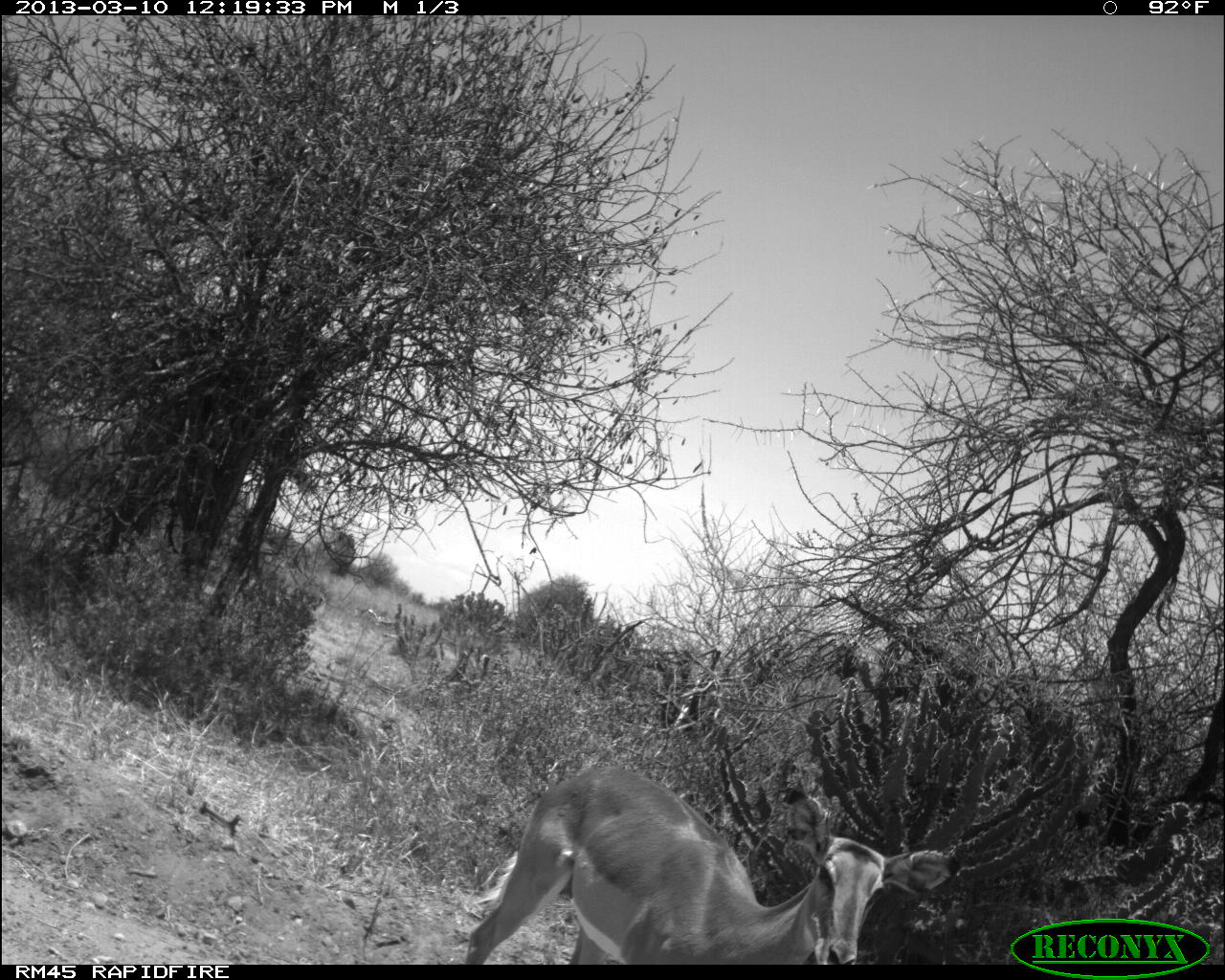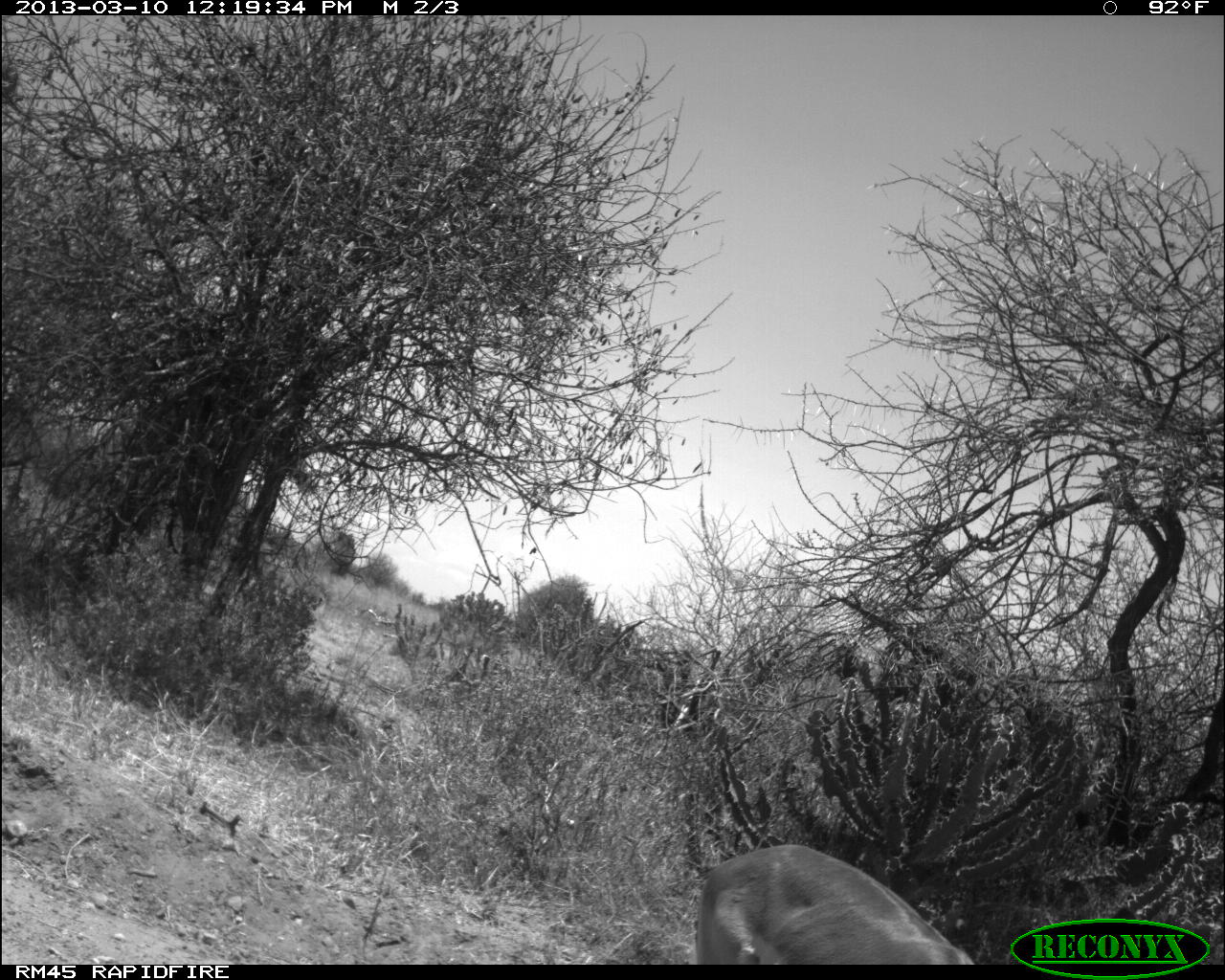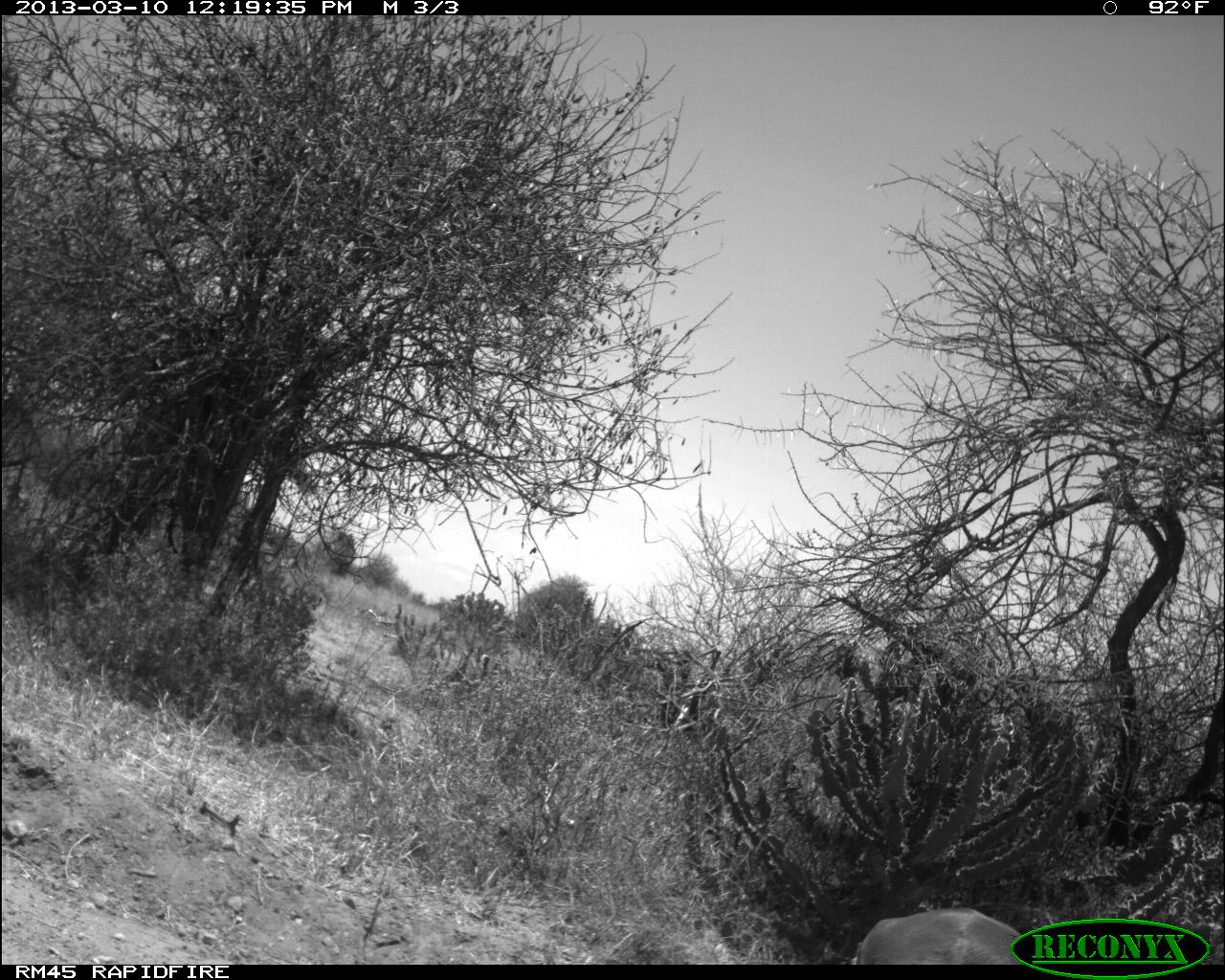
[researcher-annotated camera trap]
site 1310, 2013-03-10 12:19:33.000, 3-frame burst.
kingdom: Animalia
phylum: Chordata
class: Mammalia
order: Artiodactyla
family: Bovidae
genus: Aepyceros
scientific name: Aepyceros melampus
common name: impala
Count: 1.